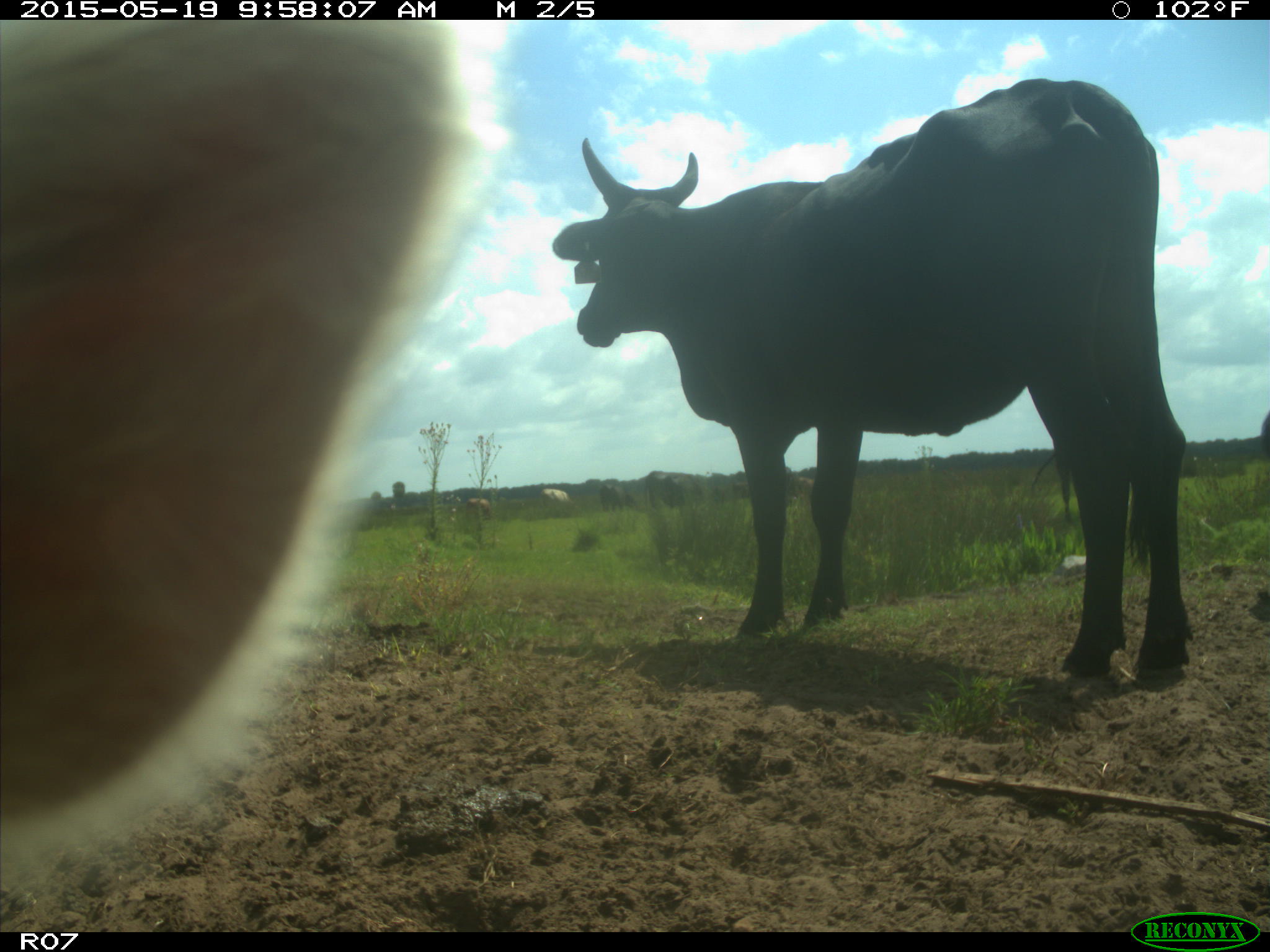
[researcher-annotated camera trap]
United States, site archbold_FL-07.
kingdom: Animalia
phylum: Chordata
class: Mammalia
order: Artiodactyla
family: Bovidae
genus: Bos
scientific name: Bos taurus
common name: domestic cow